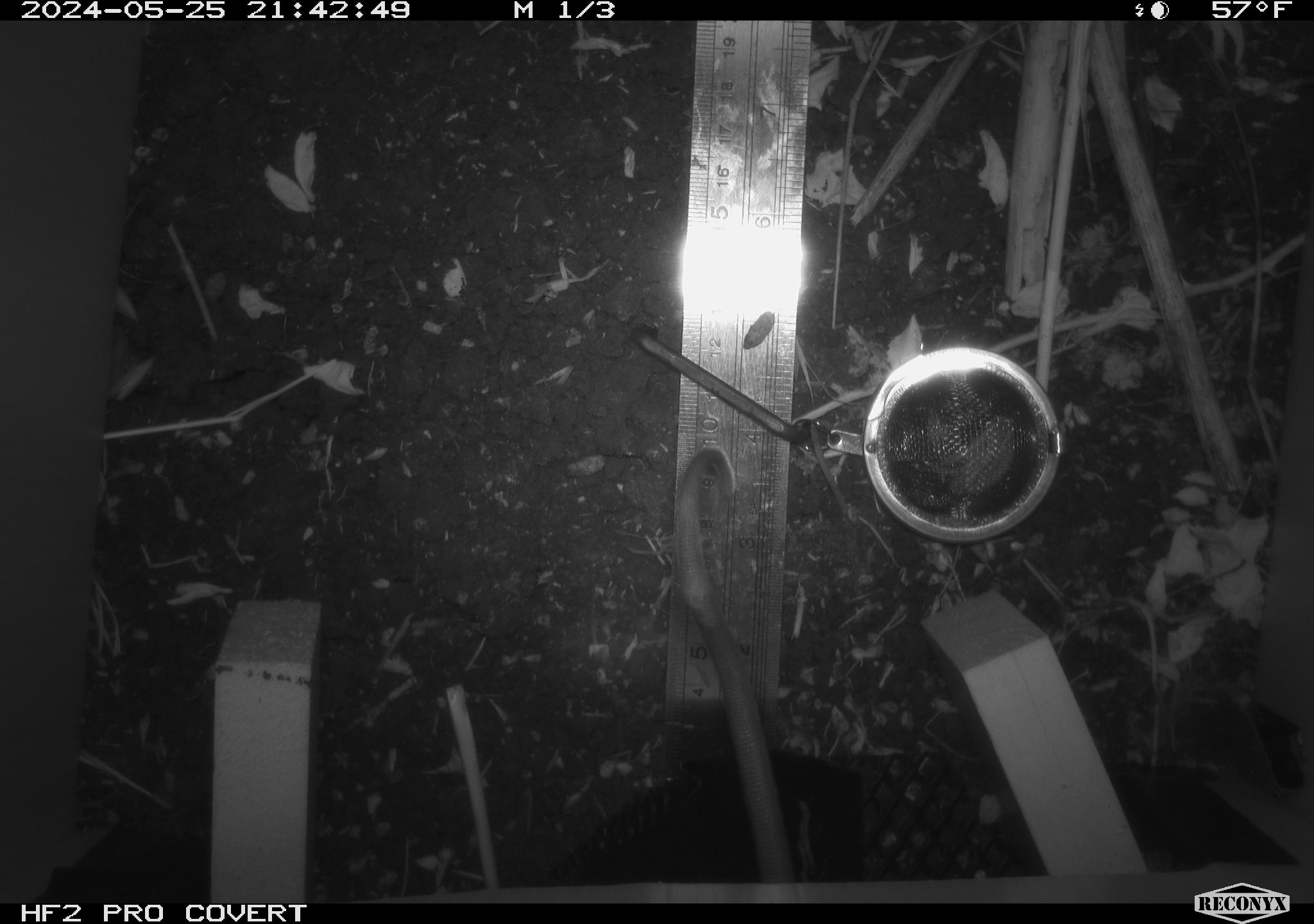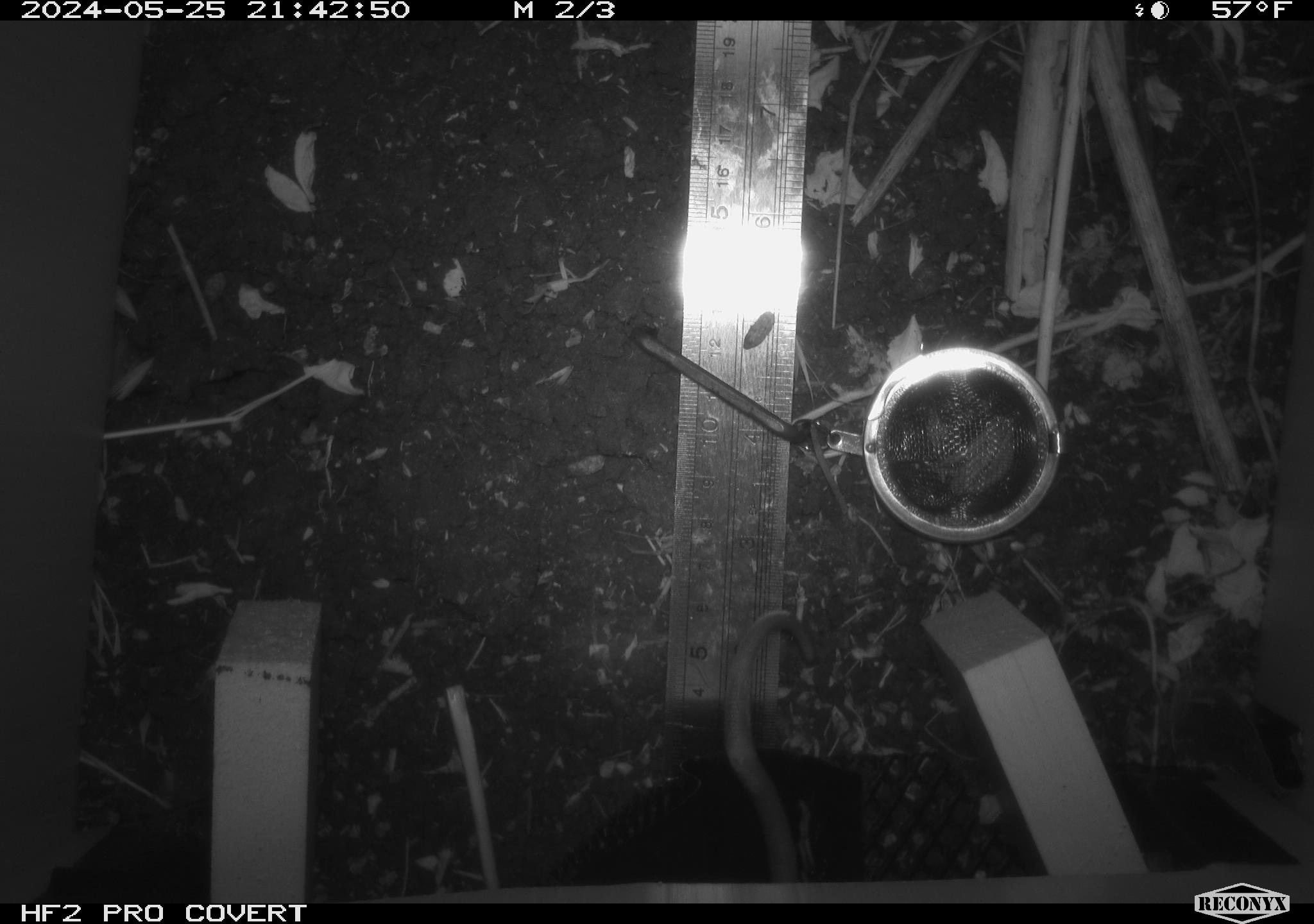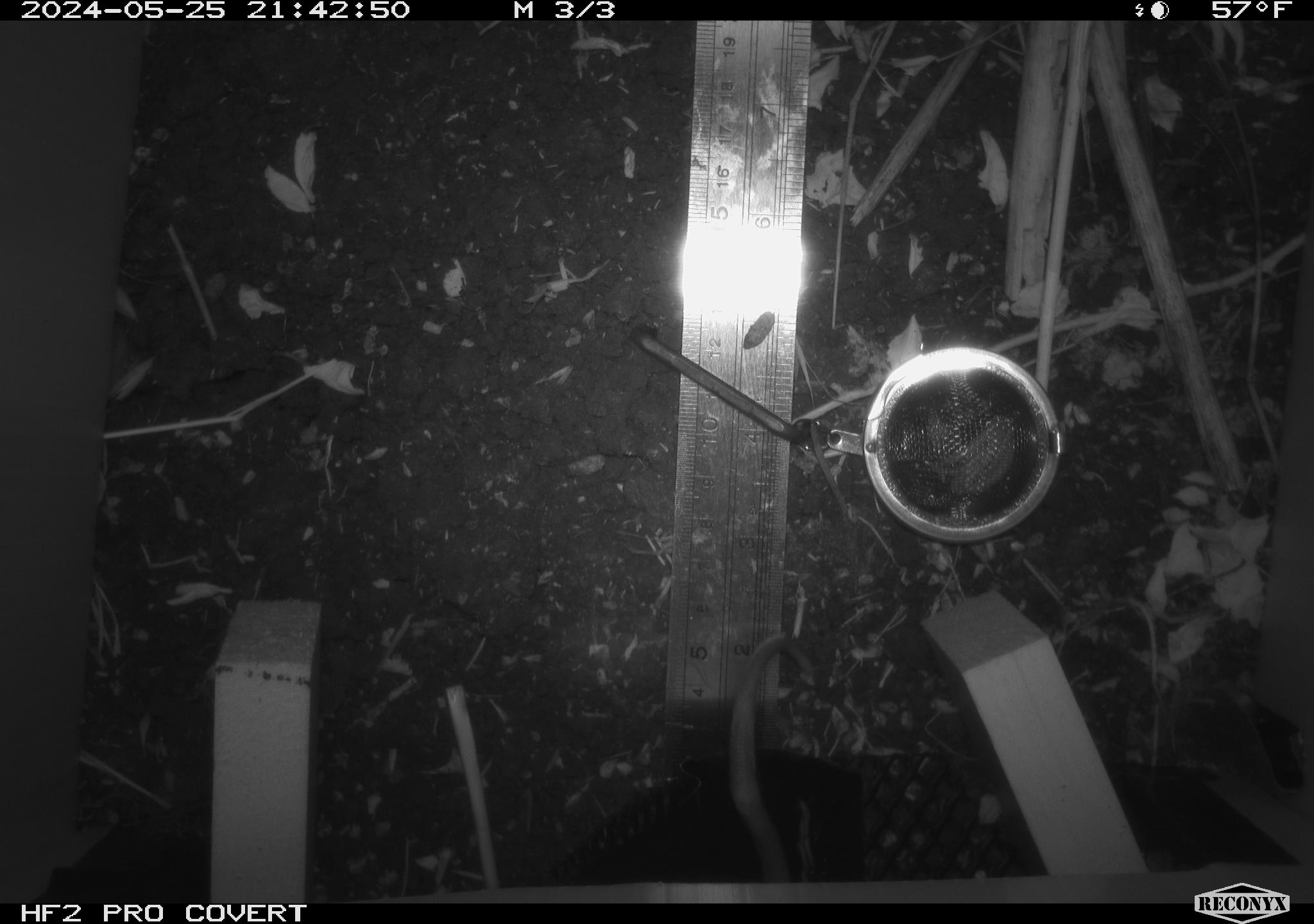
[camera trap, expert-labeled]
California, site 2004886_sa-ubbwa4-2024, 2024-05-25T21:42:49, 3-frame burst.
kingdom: Animalia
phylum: Chordata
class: Mammalia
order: Rodentia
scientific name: Rodentia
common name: woodrat or rat or mouse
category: woodrat or rat or mouse species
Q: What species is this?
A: Woodrat or rat or mouse species (woodrat or rat or mouse) (Rodentia).